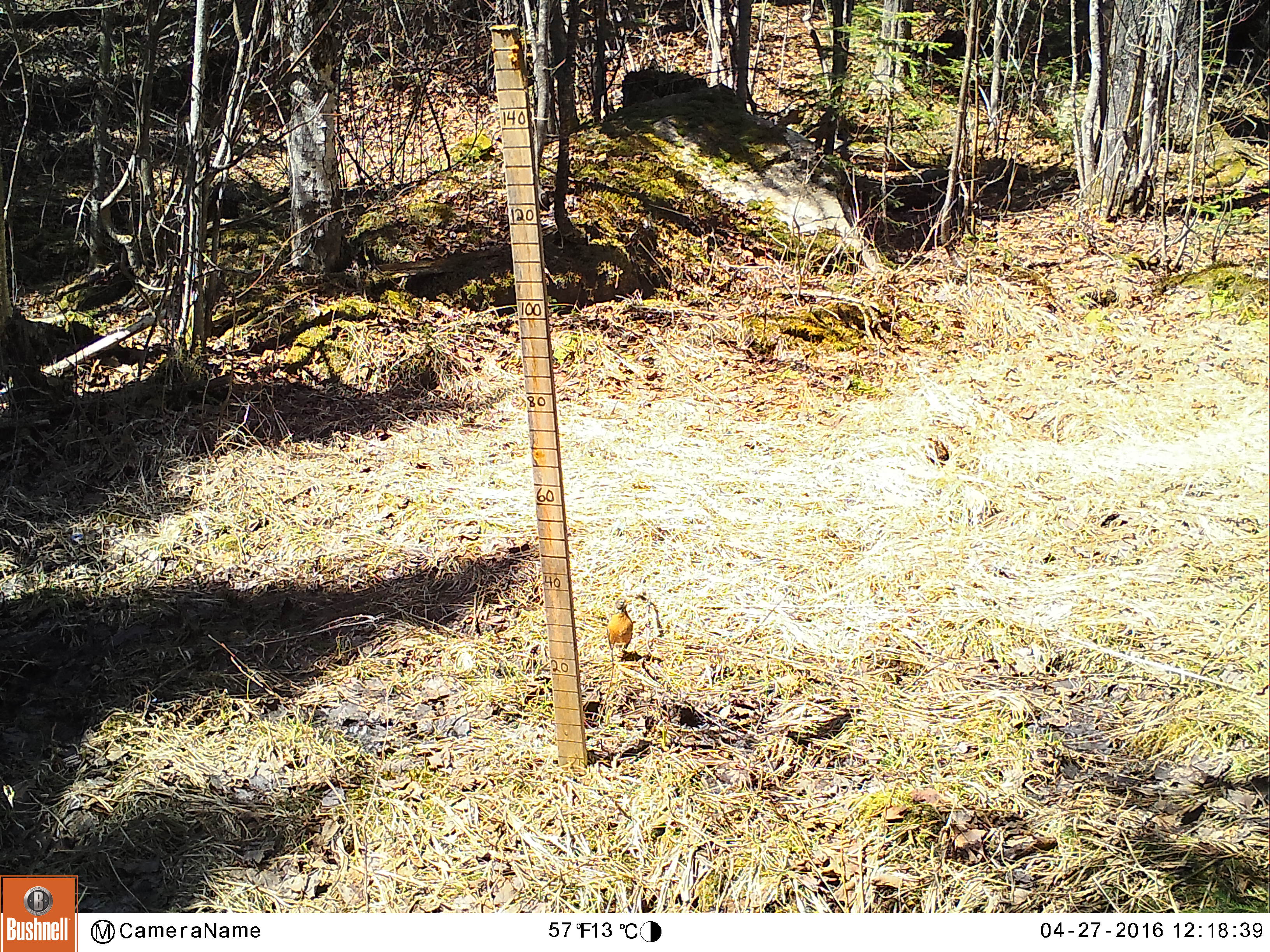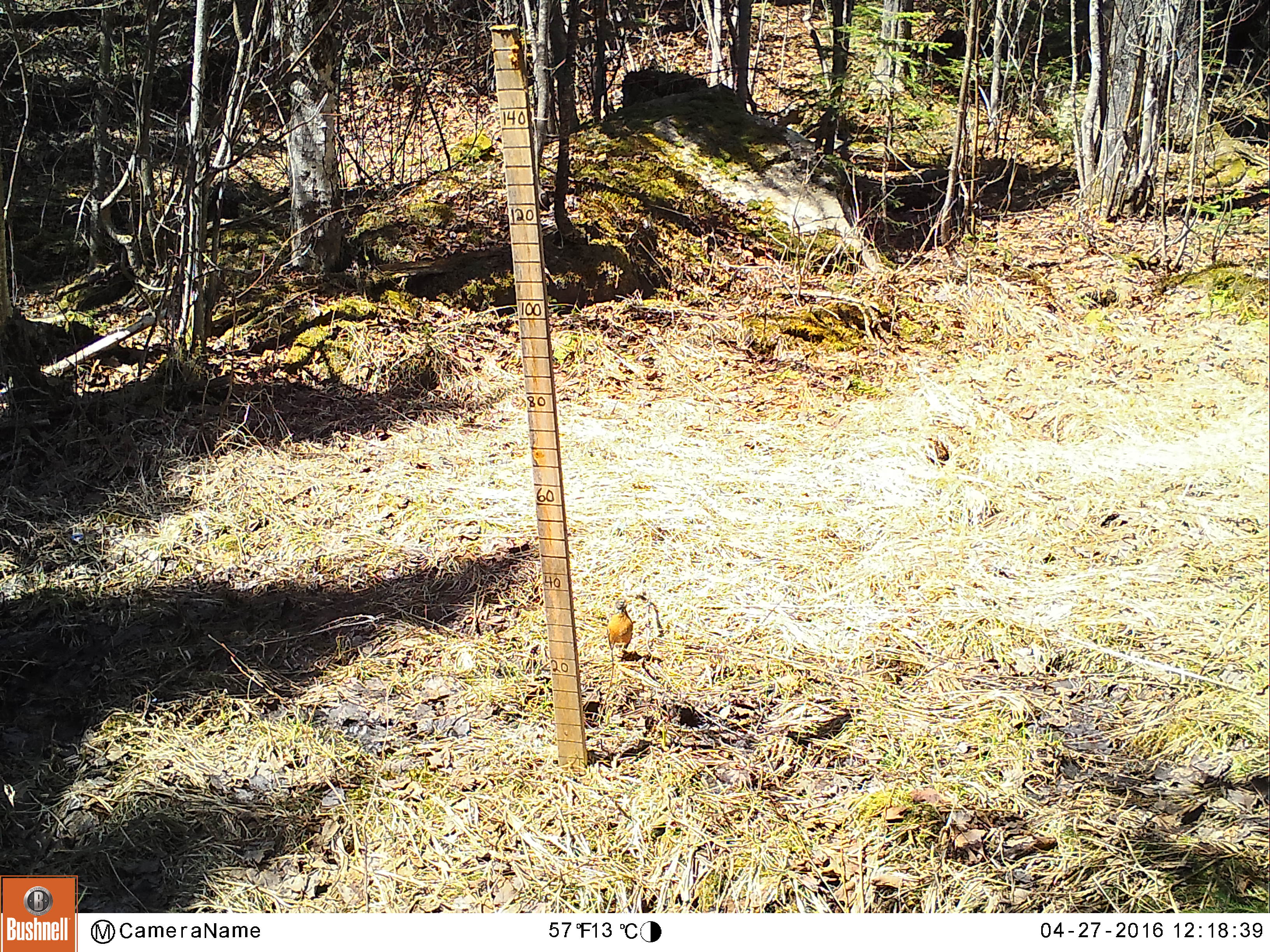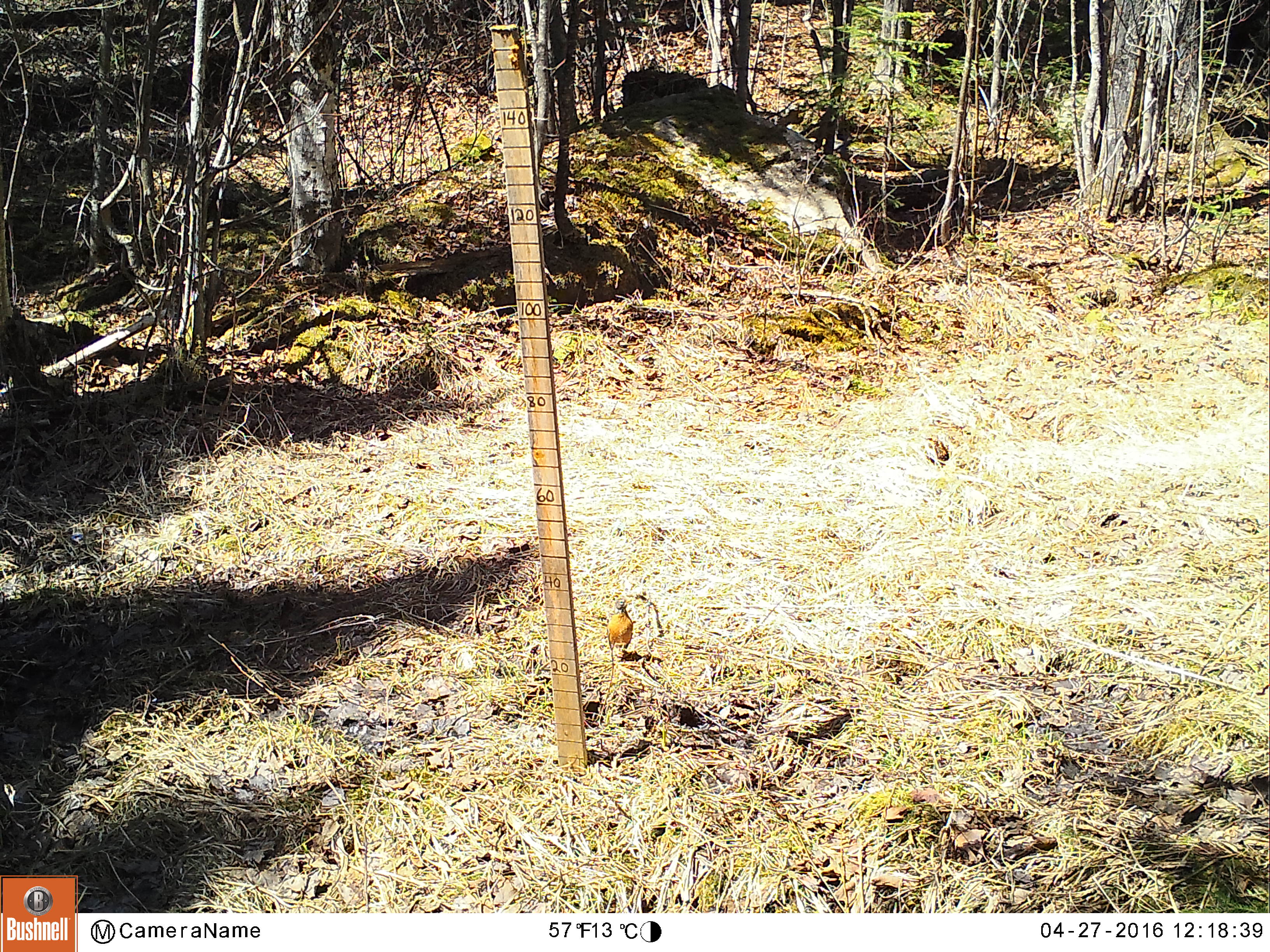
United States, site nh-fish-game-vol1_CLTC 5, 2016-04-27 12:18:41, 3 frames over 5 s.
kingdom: Animalia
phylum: Chordata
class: Aves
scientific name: Aves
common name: bird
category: bird sp.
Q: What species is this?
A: Bird sp. (bird) (Aves).